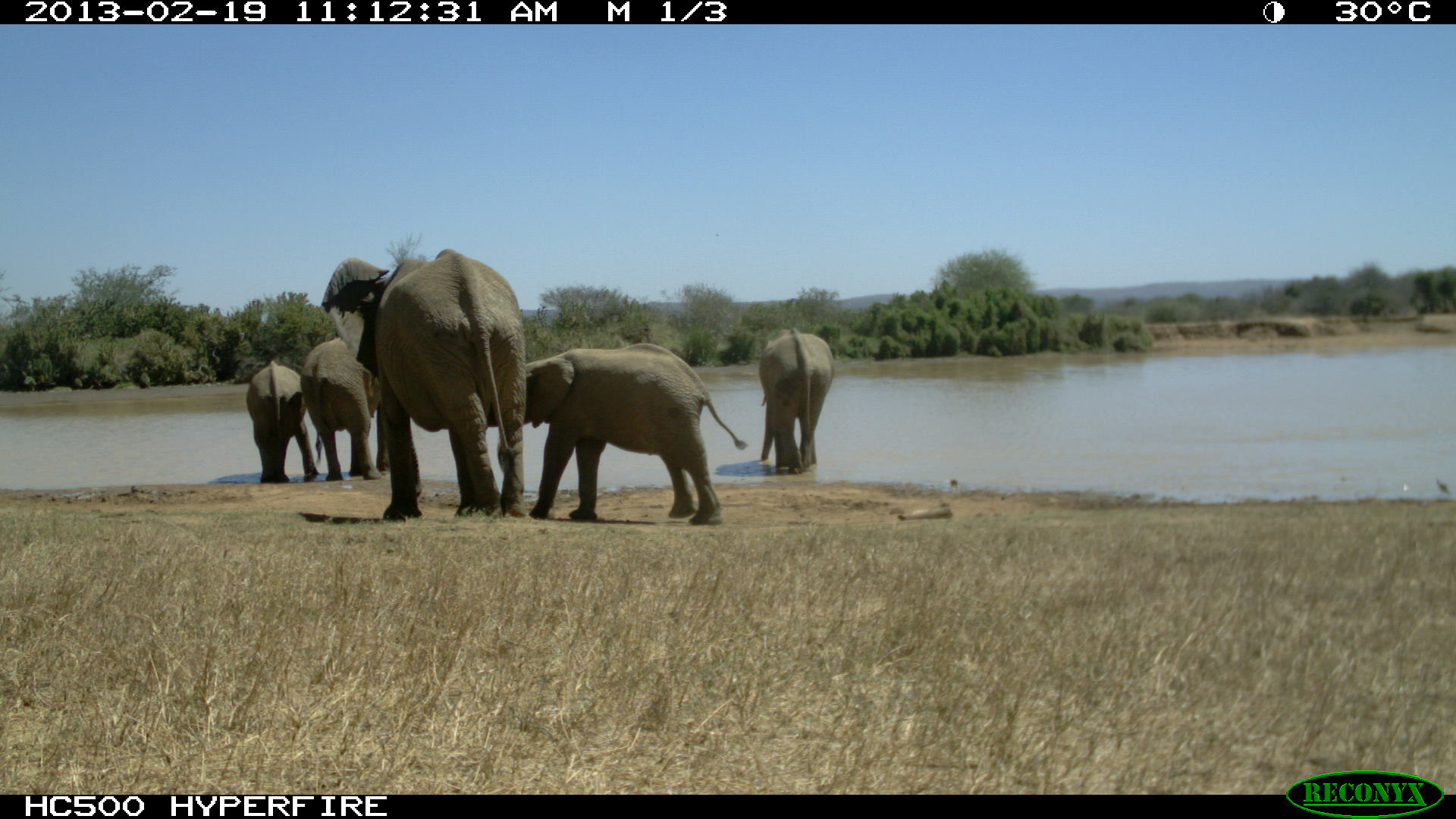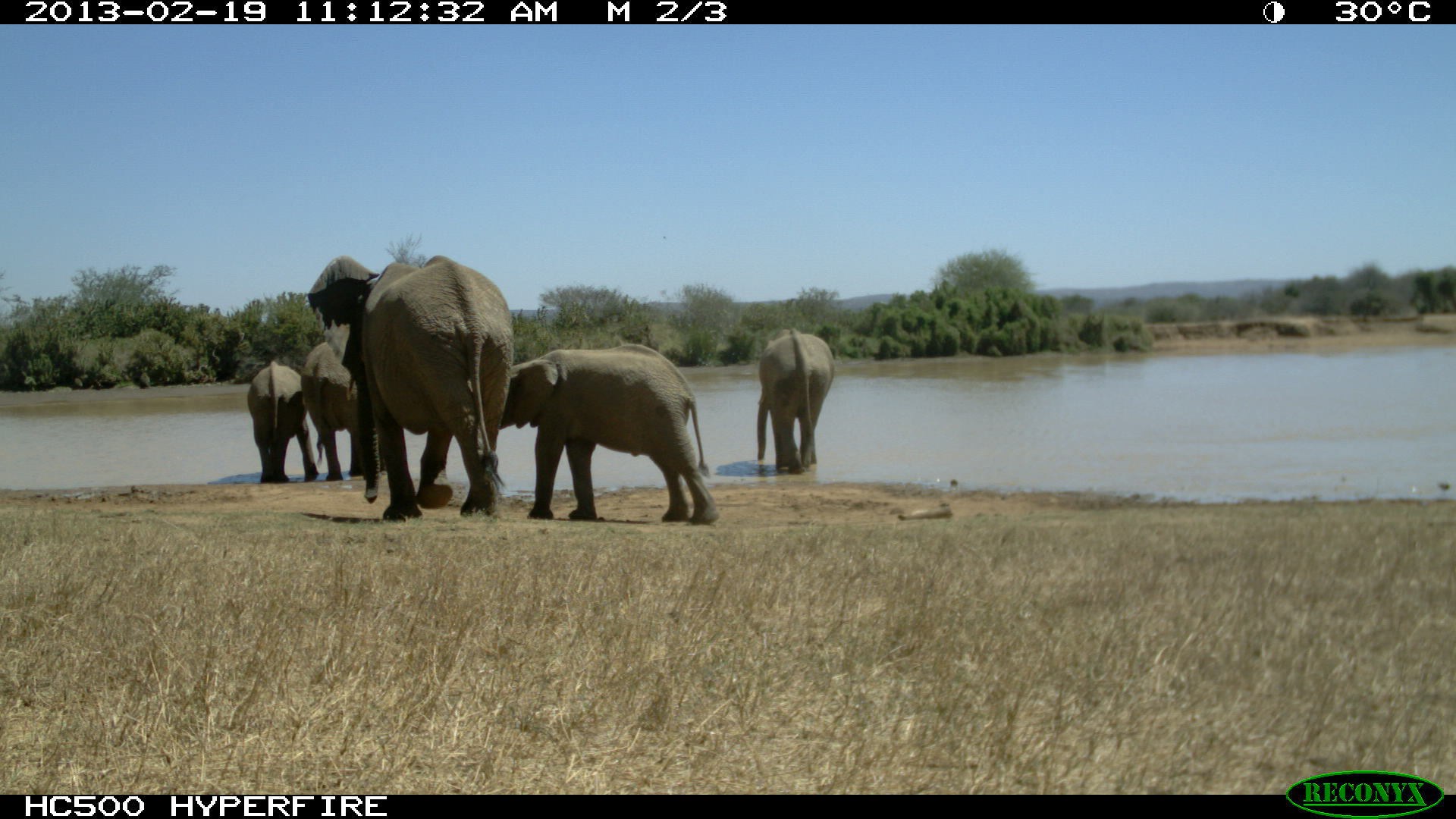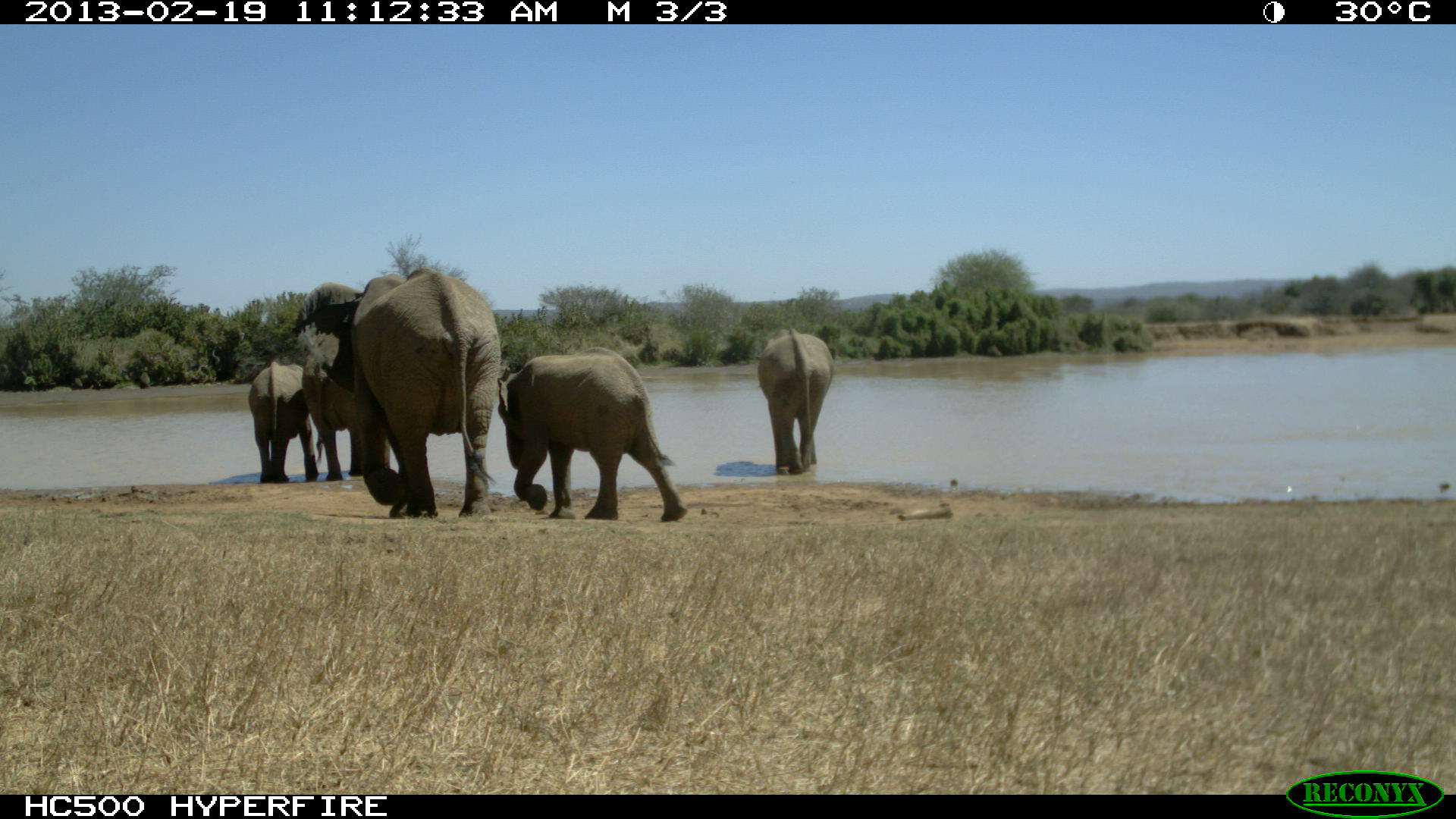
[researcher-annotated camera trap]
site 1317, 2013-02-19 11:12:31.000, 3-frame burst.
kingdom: Animalia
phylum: Chordata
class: Mammalia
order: Proboscidea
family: Elephantidae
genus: Loxodonta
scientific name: Loxodonta africana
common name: african bush elephant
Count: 5.